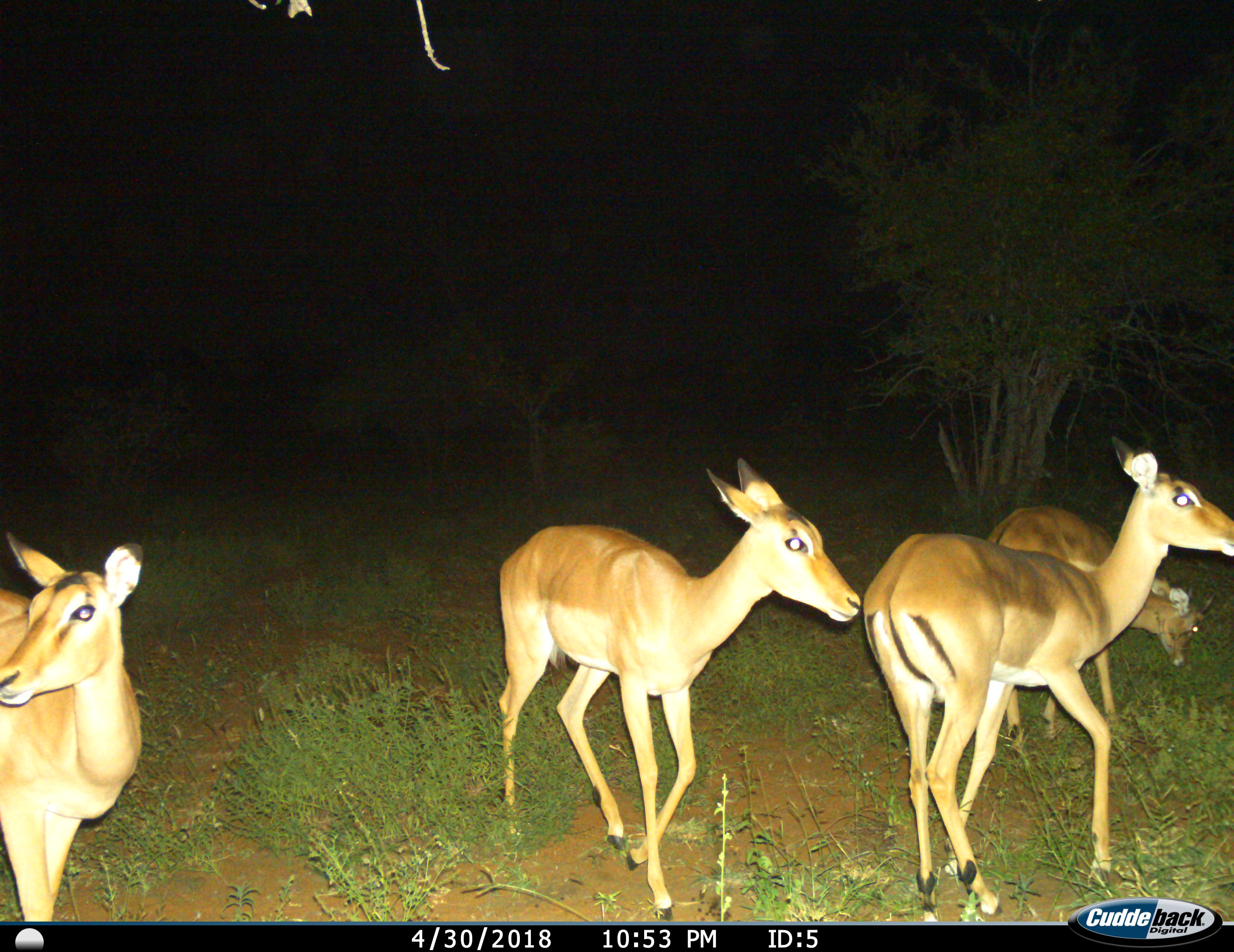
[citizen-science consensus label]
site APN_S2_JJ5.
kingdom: Animalia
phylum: Chordata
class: Mammalia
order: Artiodactyla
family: Bovidae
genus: Aepyceros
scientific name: Aepyceros melampus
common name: impala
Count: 4.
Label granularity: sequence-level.